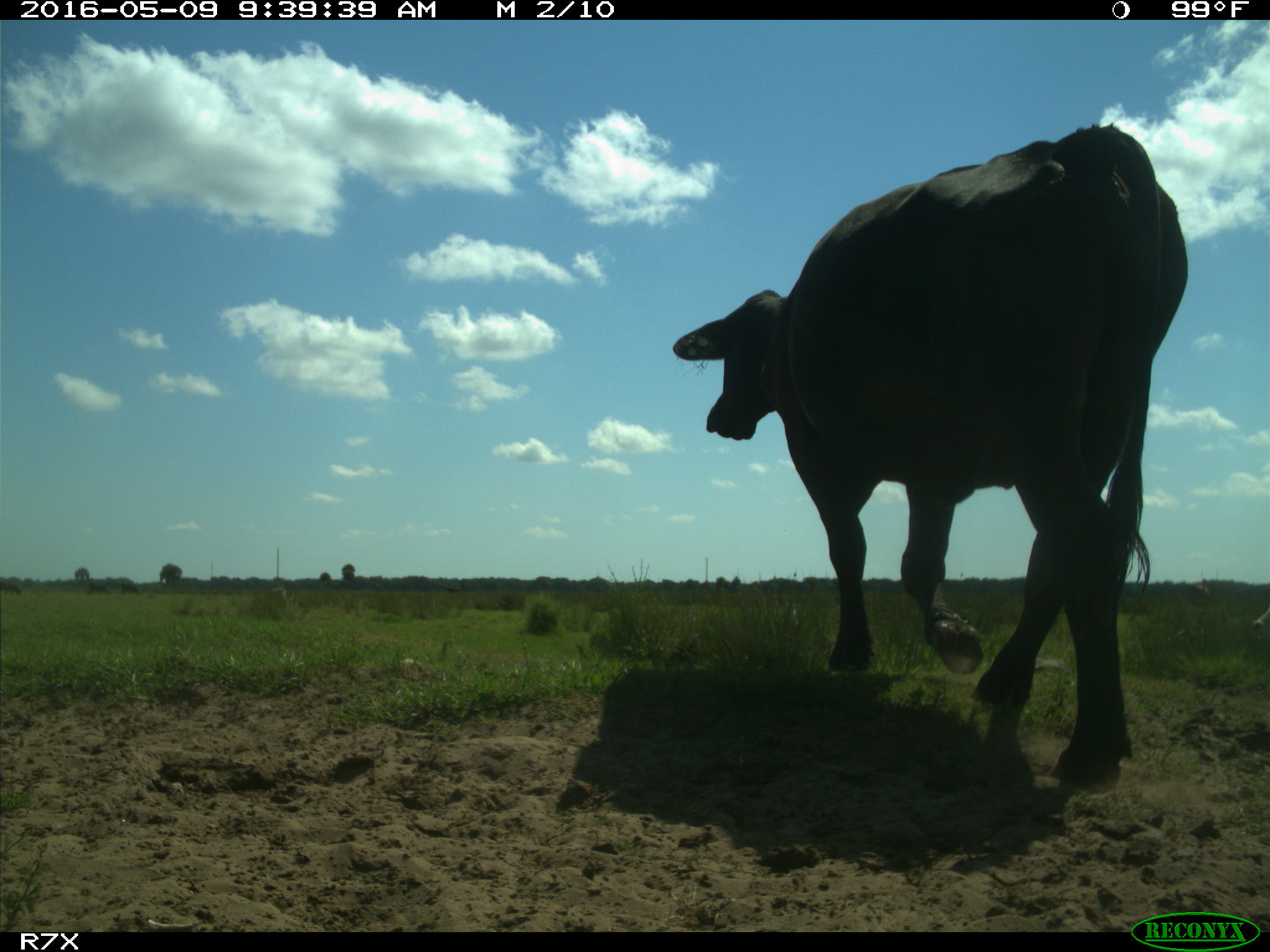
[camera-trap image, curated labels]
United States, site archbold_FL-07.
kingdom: Animalia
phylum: Chordata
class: Mammalia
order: Artiodactyla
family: Bovidae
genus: Bos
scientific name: Bos taurus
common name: domestic cow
Bos taurus (domestic cow).